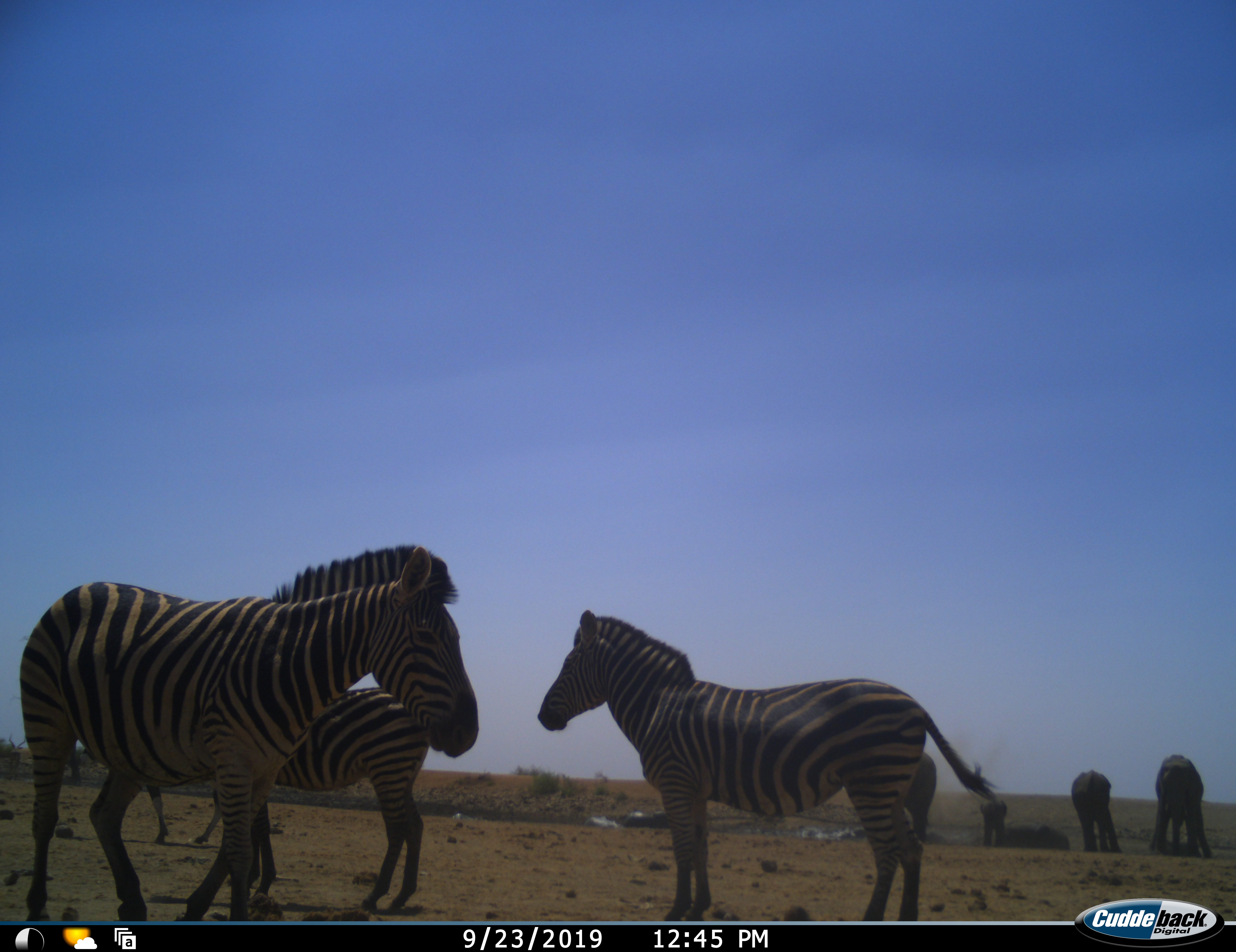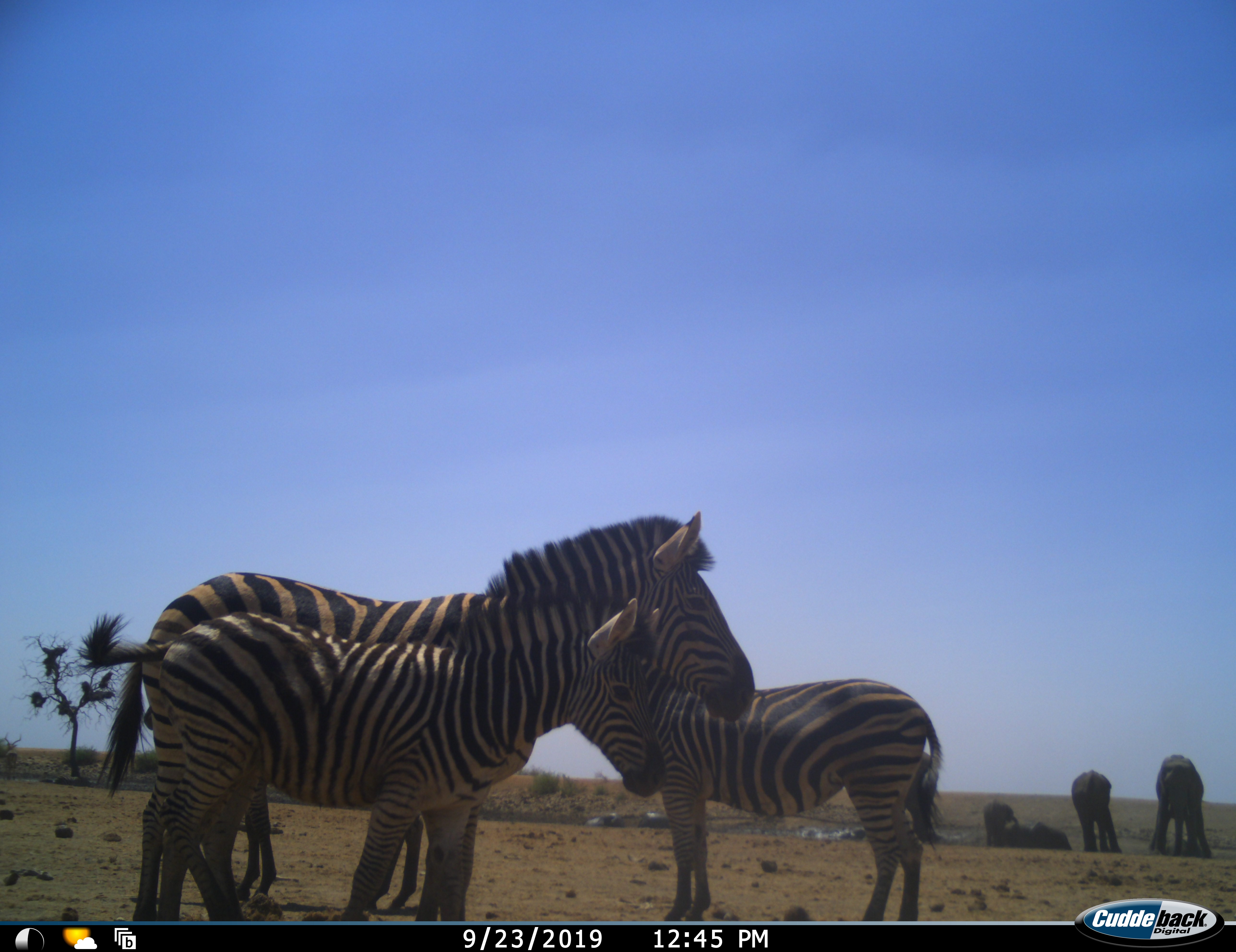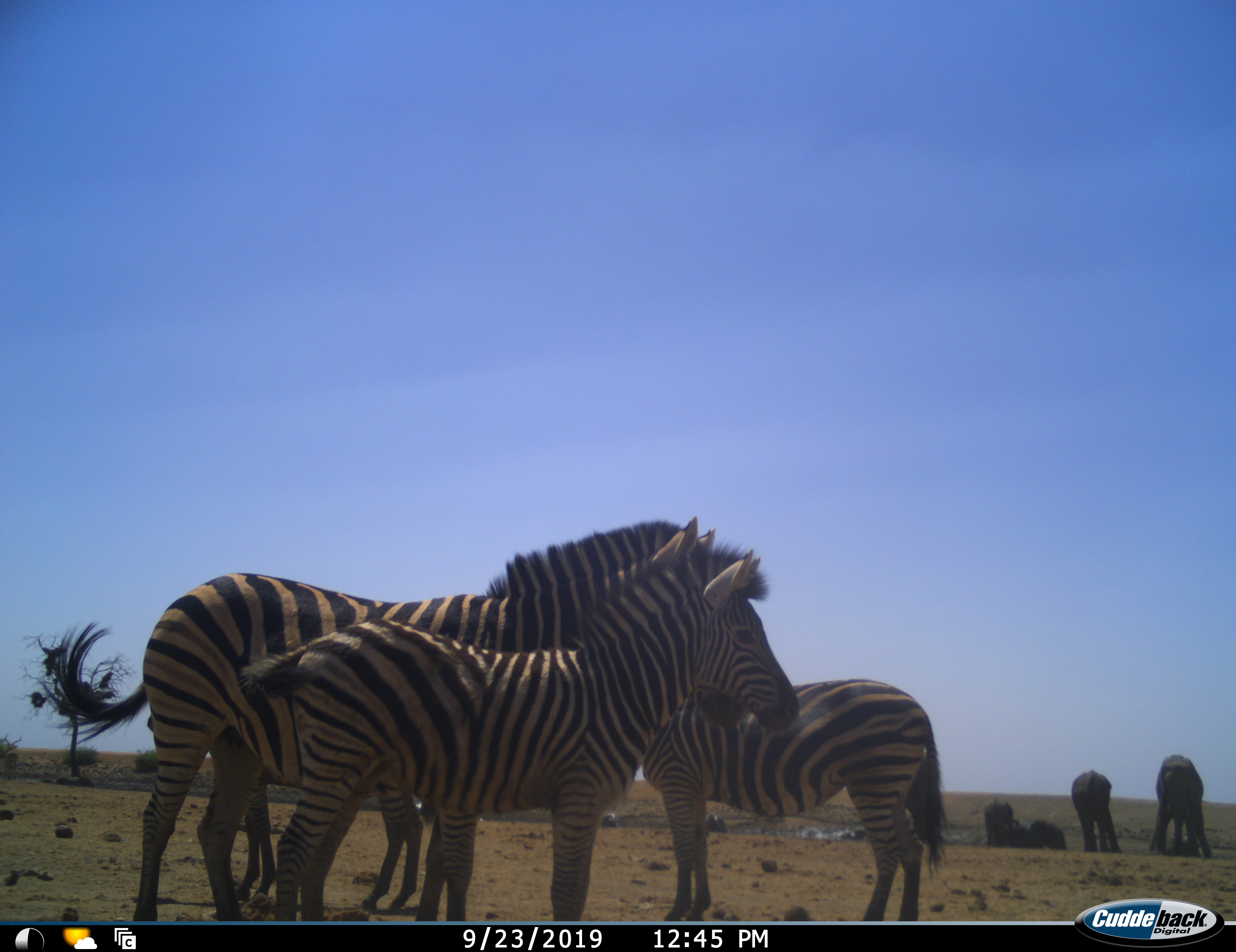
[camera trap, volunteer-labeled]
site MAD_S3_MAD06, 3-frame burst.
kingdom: Animalia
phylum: Chordata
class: Mammalia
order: Proboscidea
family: Elephantidae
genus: Loxodonta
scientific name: Loxodonta africana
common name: african bush elephant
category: elephant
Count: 4.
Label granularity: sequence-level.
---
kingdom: Animalia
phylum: Chordata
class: Mammalia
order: Perissodactyla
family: Equidae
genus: Equus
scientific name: Equus quagga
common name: plains zebra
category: zebraplains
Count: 4.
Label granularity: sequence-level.